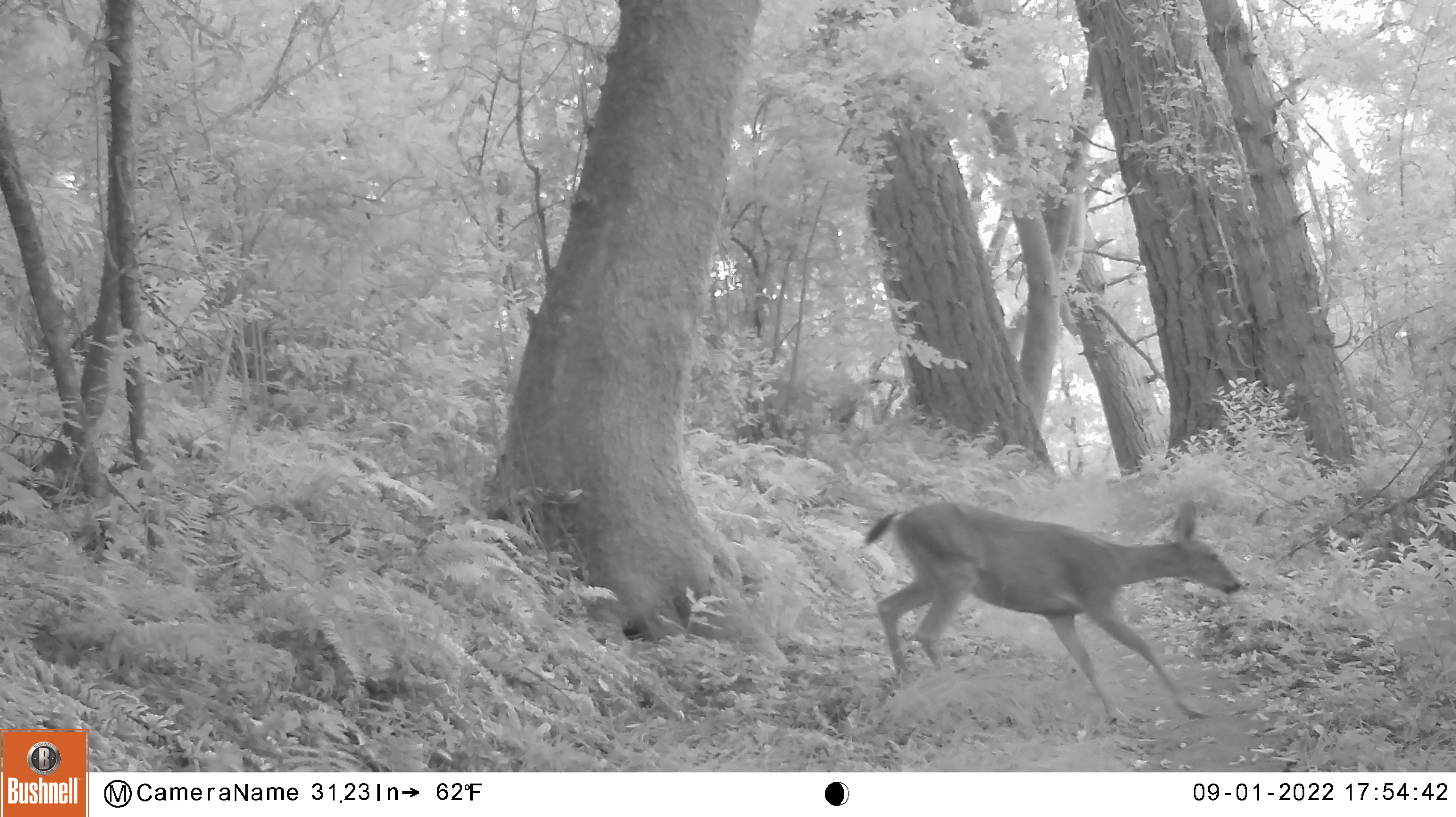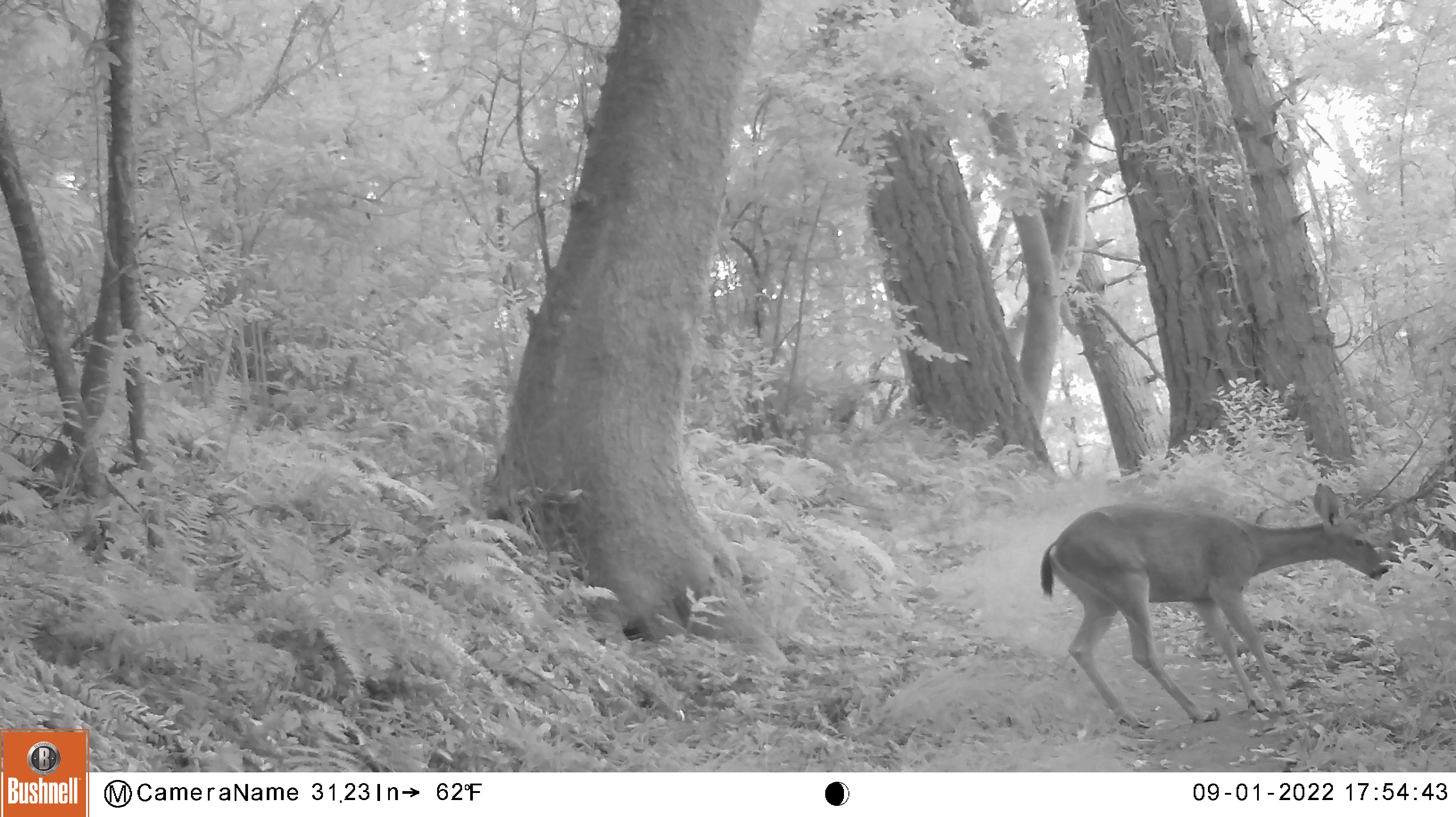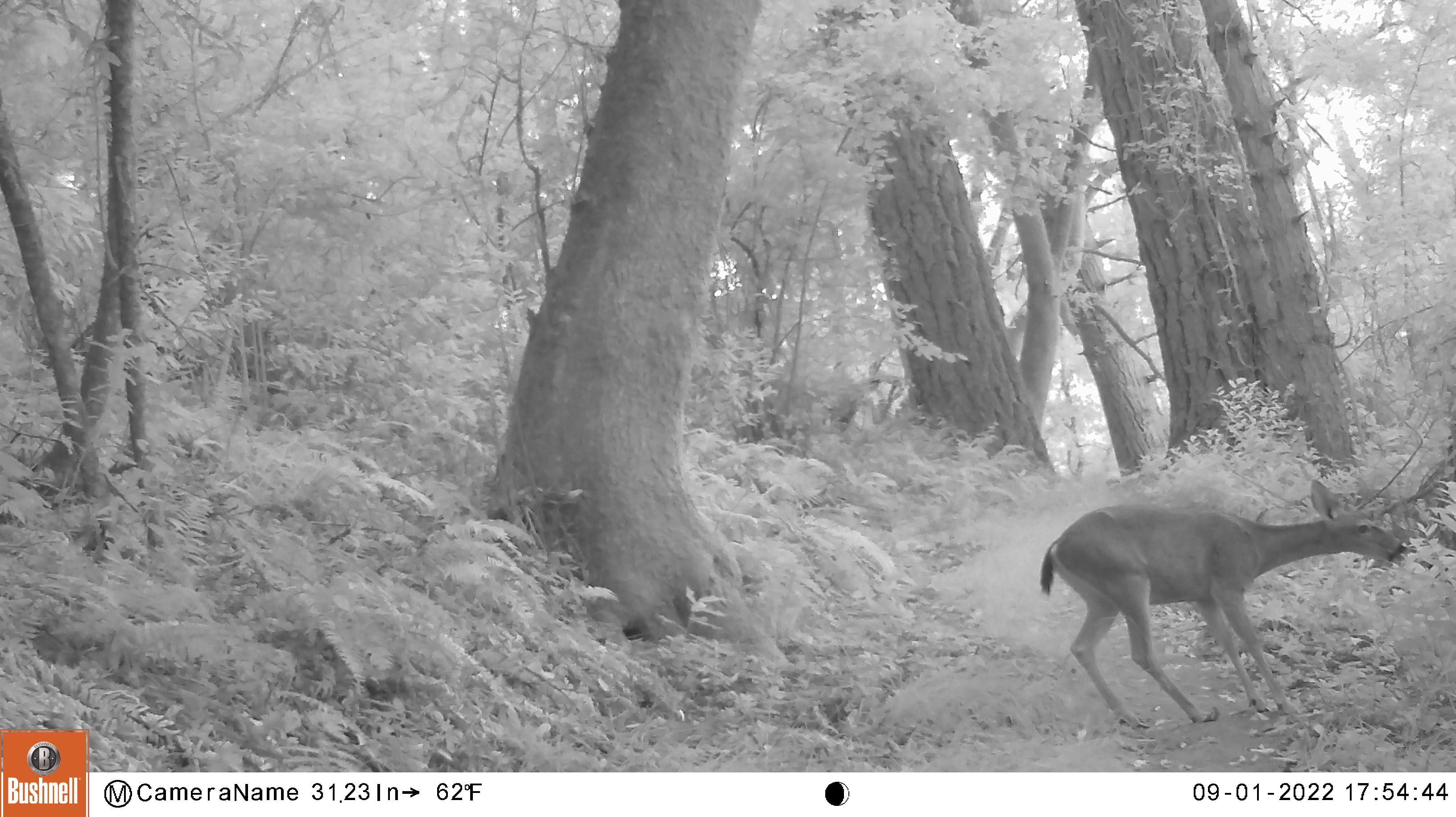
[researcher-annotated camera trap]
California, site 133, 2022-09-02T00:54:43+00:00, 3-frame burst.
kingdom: Animalia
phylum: Chordata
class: Mammalia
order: Artiodactyla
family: Cervidae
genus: Odocoileus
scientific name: Odocoileus hemionus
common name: mule deer